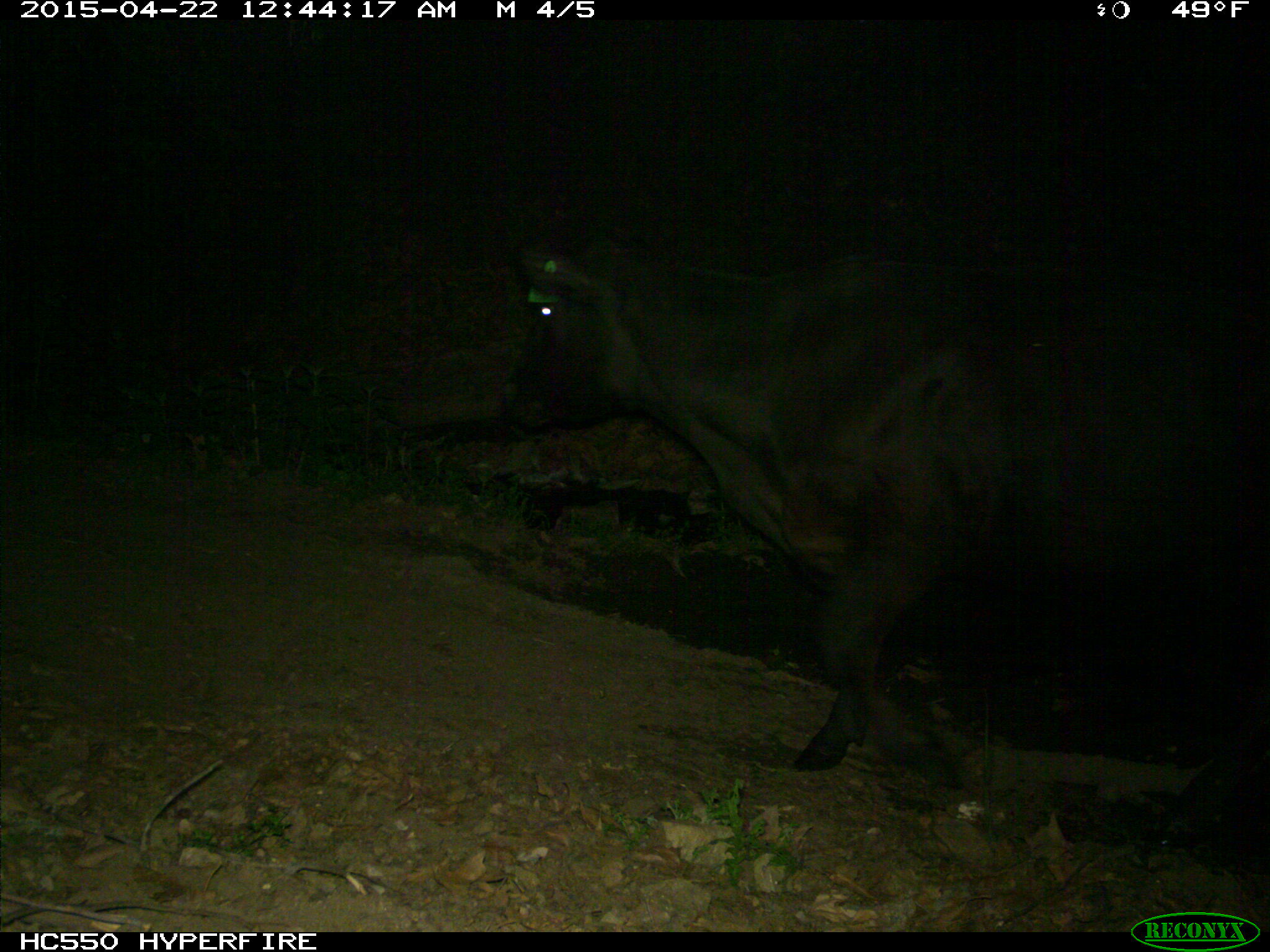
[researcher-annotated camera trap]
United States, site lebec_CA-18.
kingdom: Animalia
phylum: Chordata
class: Mammalia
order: Artiodactyla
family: Bovidae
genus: Bos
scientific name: Bos taurus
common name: domestic cow